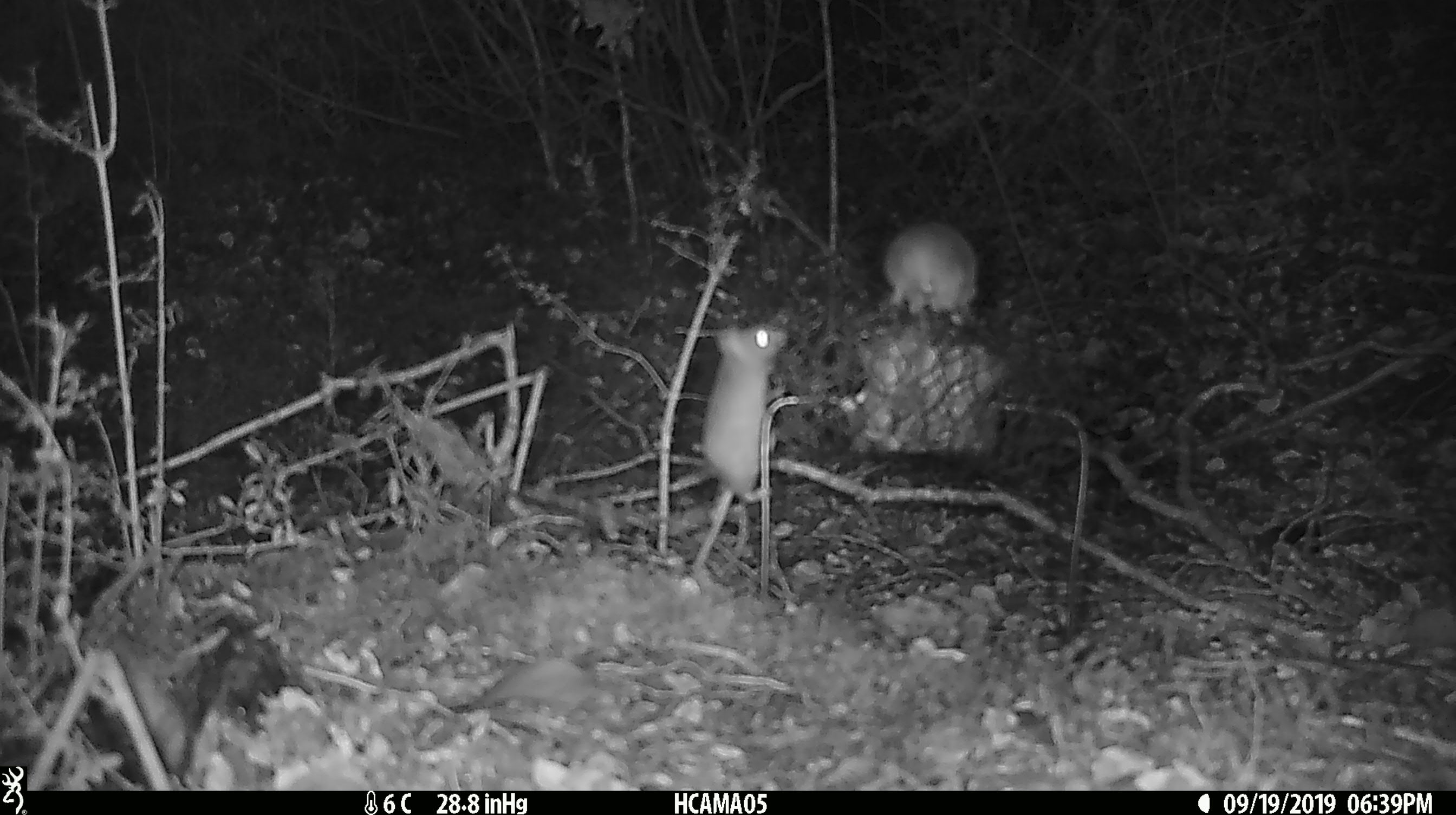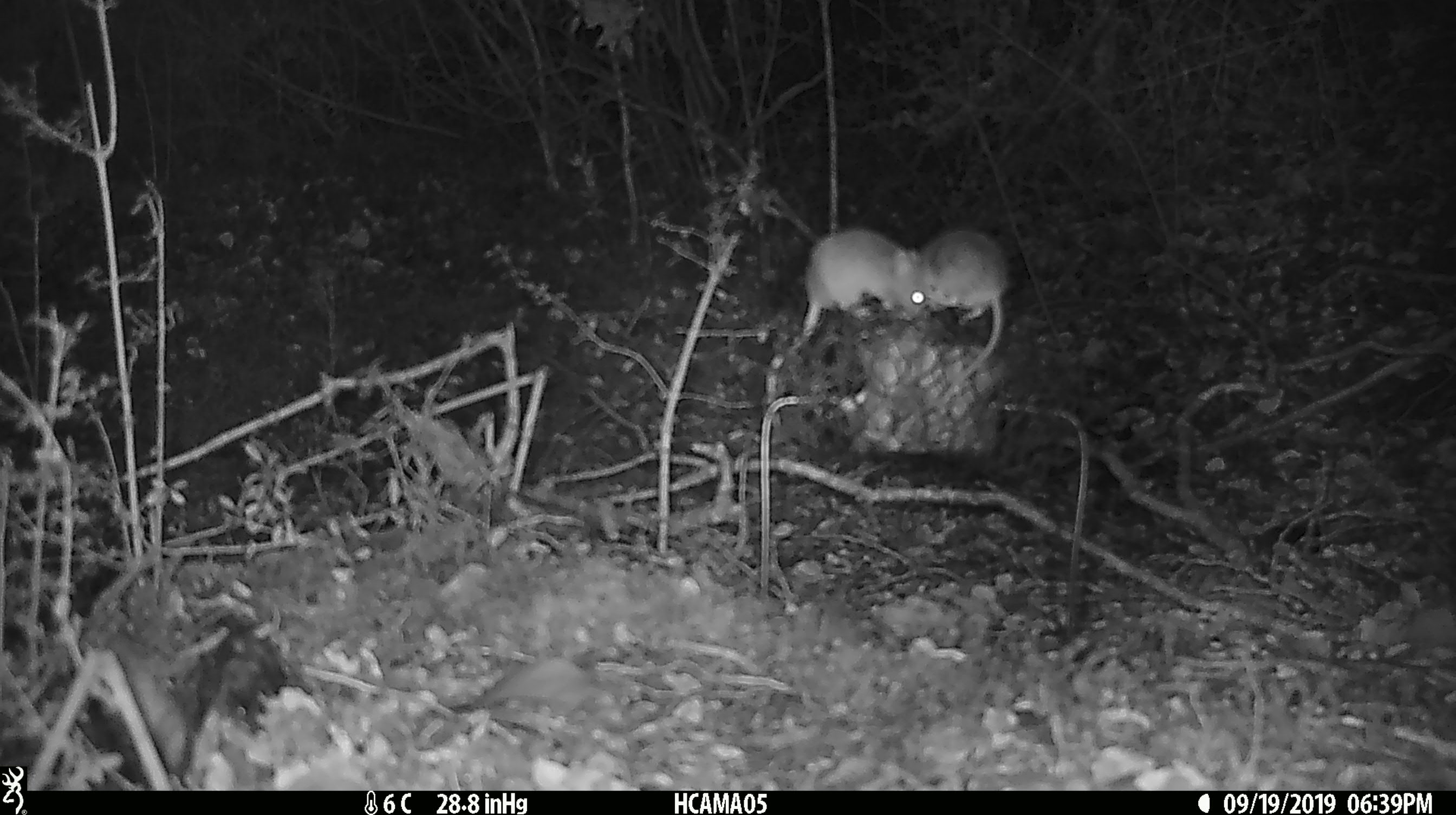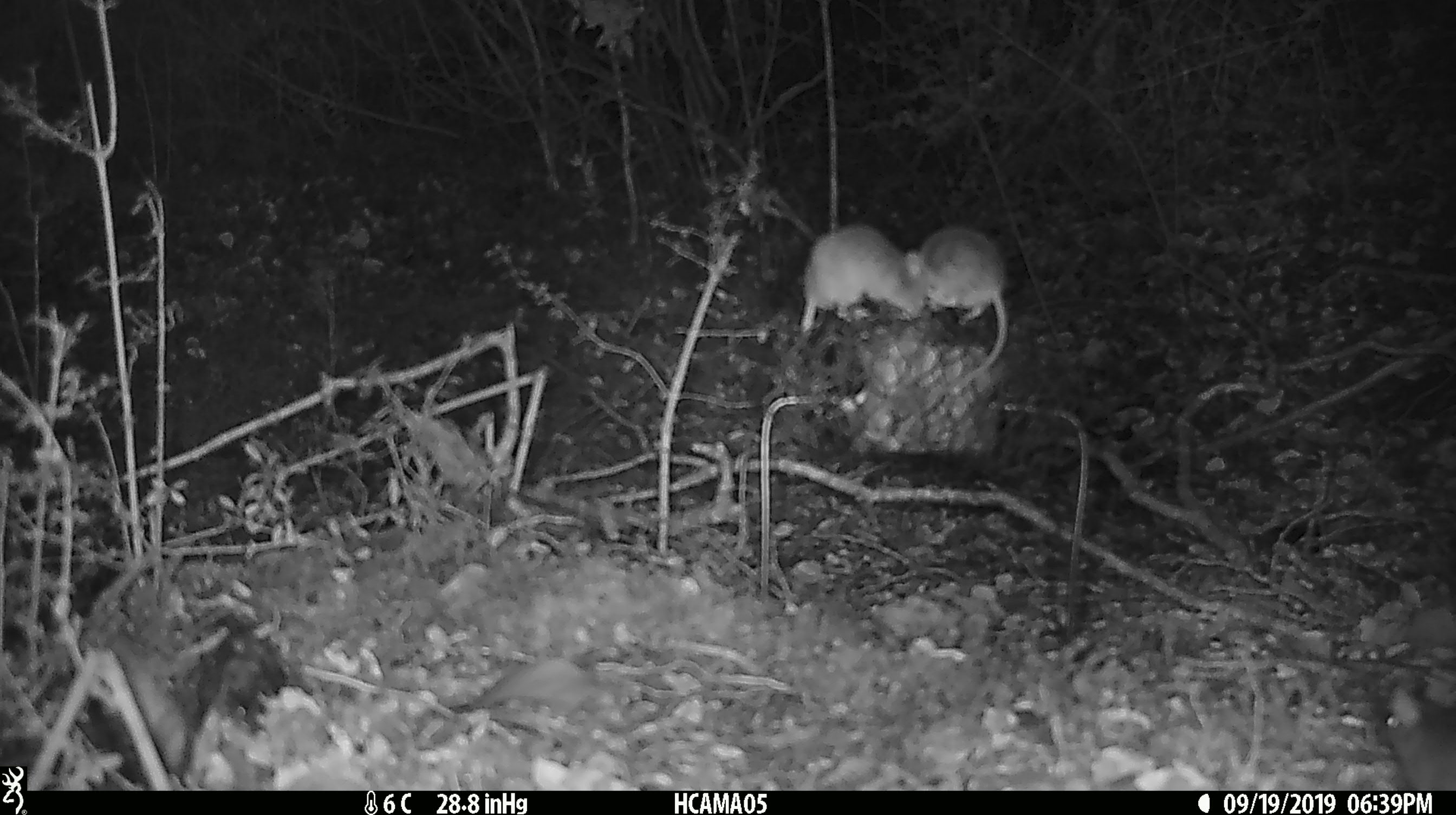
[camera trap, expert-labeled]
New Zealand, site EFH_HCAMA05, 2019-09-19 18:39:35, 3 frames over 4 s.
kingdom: Animalia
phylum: Chordata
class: Mammalia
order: Rodentia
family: Muridae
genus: Mus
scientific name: Mus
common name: mouse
Mouse (Mus).